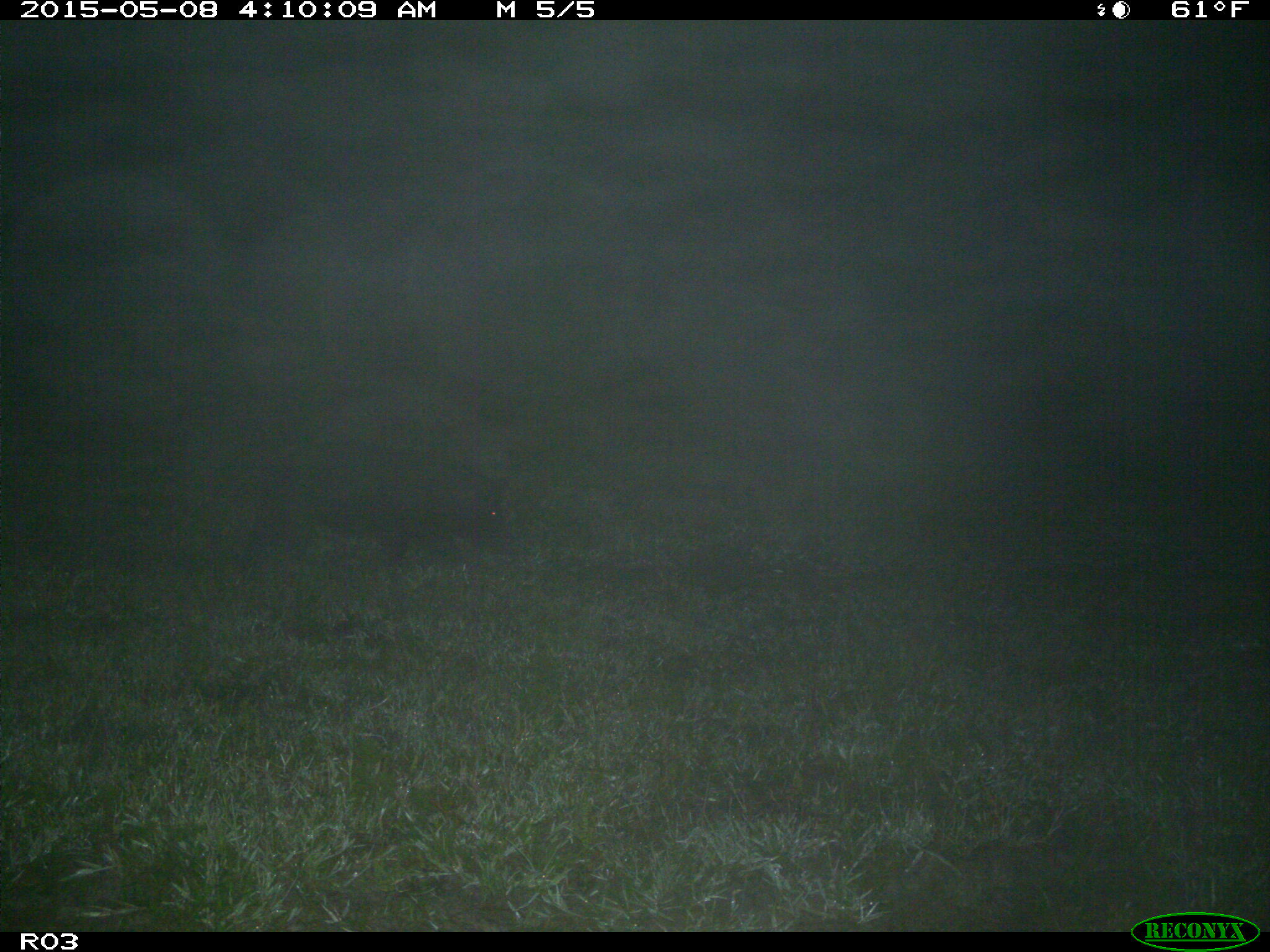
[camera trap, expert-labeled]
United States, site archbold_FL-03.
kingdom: Animalia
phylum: Chordata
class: Mammalia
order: Artiodactyla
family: Suidae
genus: Sus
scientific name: Sus scrofa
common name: wild boar